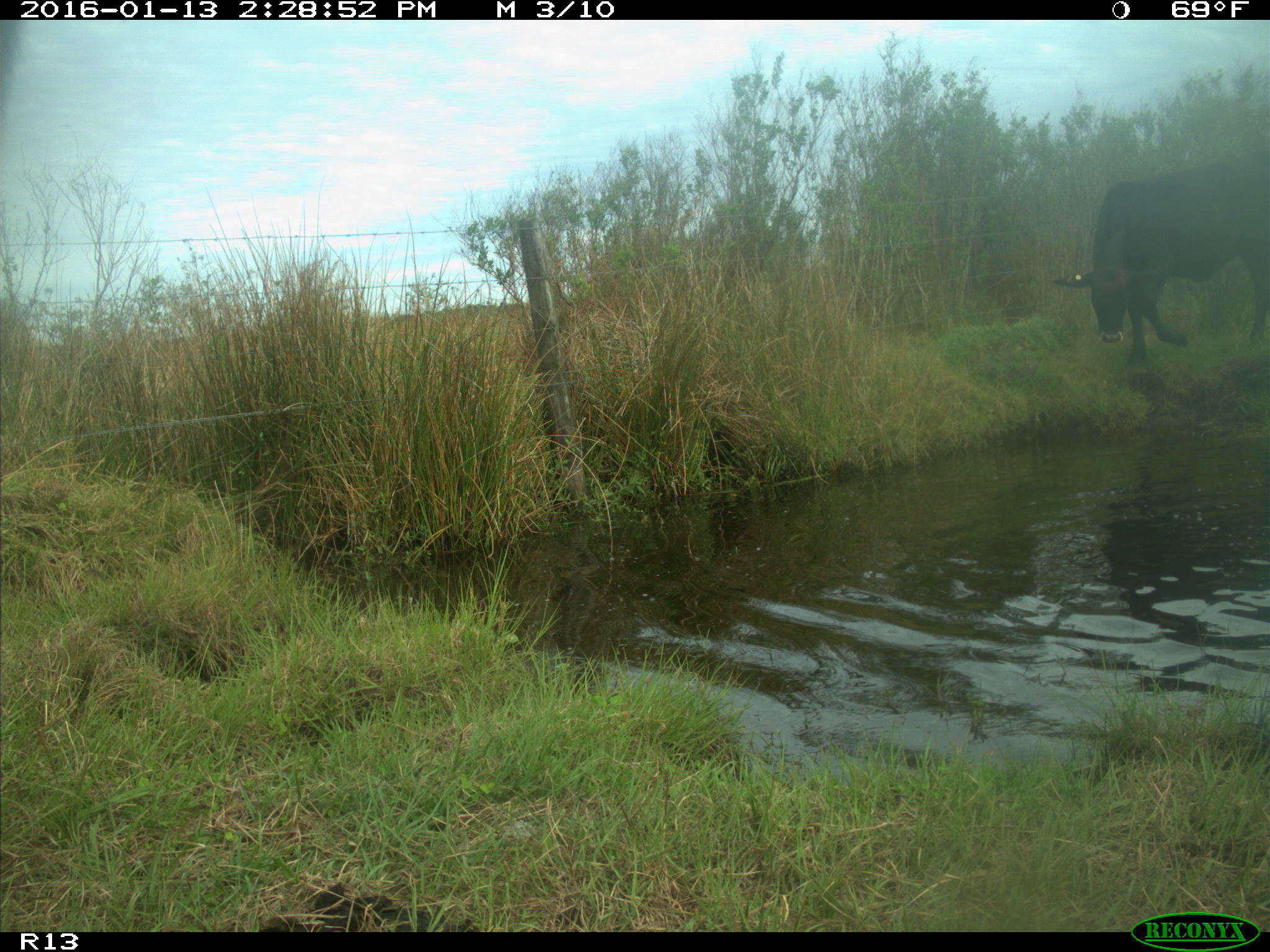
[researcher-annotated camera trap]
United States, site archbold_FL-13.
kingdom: Animalia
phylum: Chordata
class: Mammalia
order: Artiodactyla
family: Bovidae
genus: Bos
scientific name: Bos taurus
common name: domestic cow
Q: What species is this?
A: Bos taurus (domestic cow).